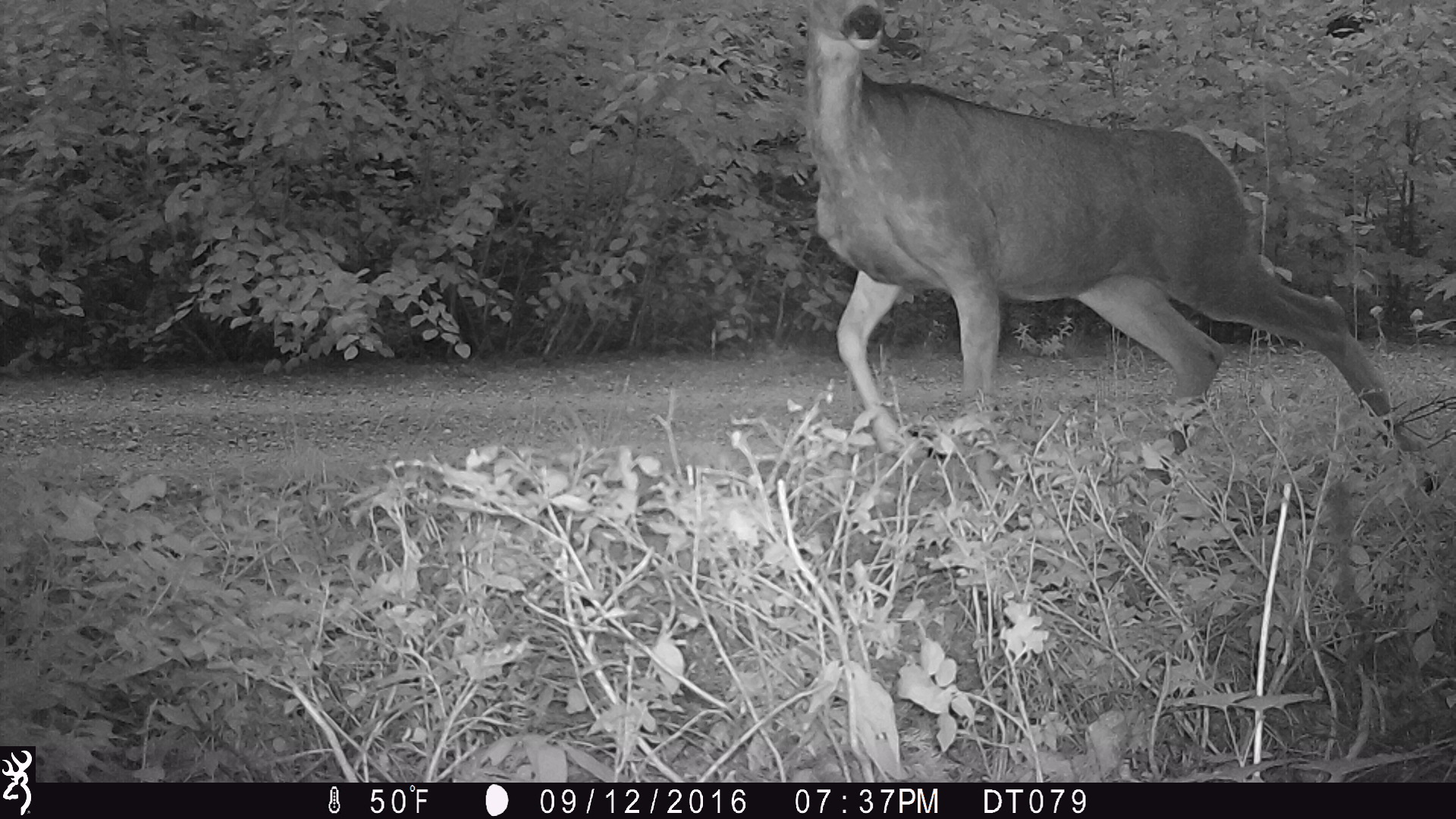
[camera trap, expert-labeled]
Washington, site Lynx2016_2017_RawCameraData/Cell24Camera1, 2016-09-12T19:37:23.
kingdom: Animalia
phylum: Chordata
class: Mammalia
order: Artiodactyla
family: Cervidae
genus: Odocoileus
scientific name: Odocoileus hemionus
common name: mule deer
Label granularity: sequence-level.